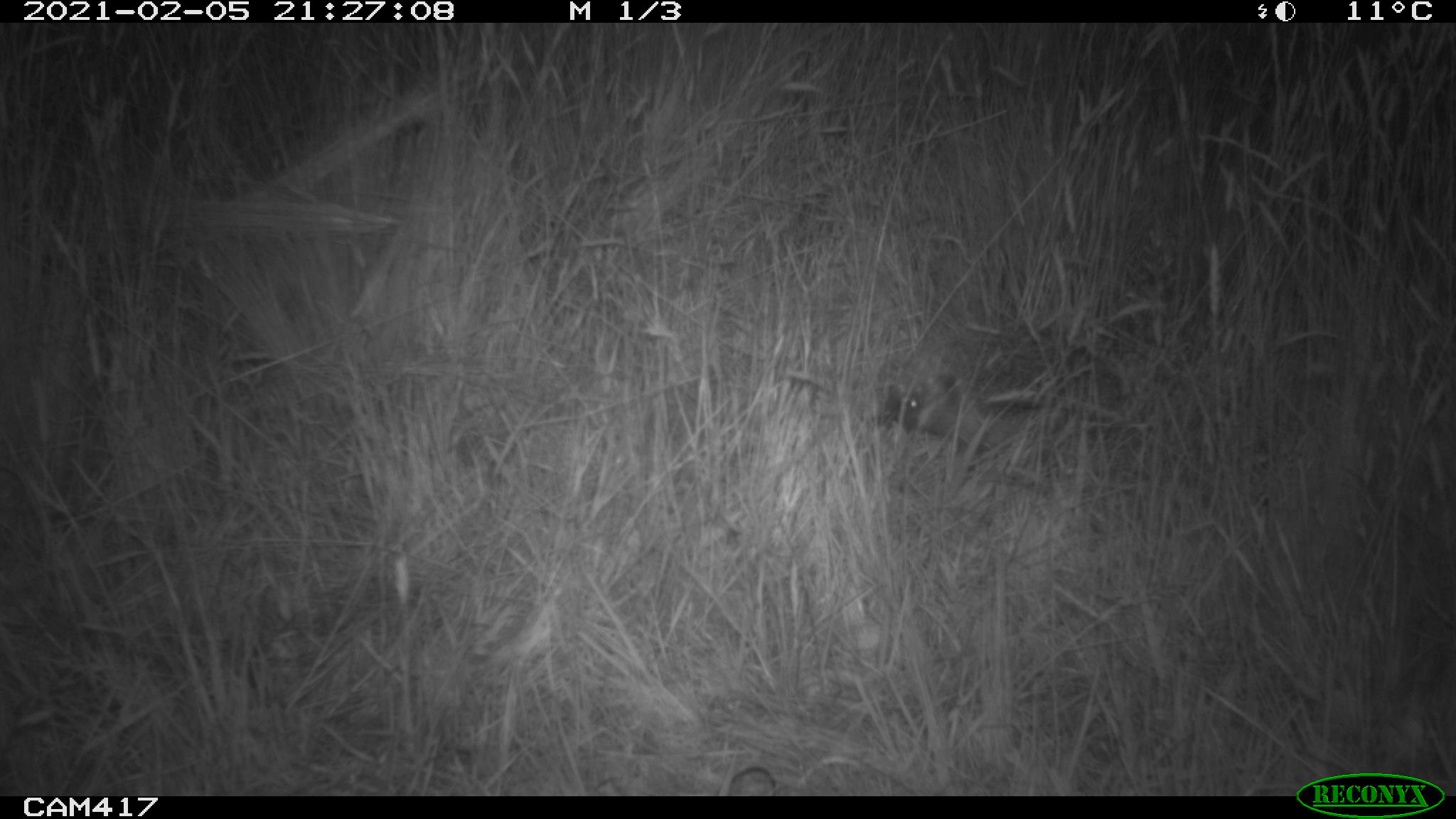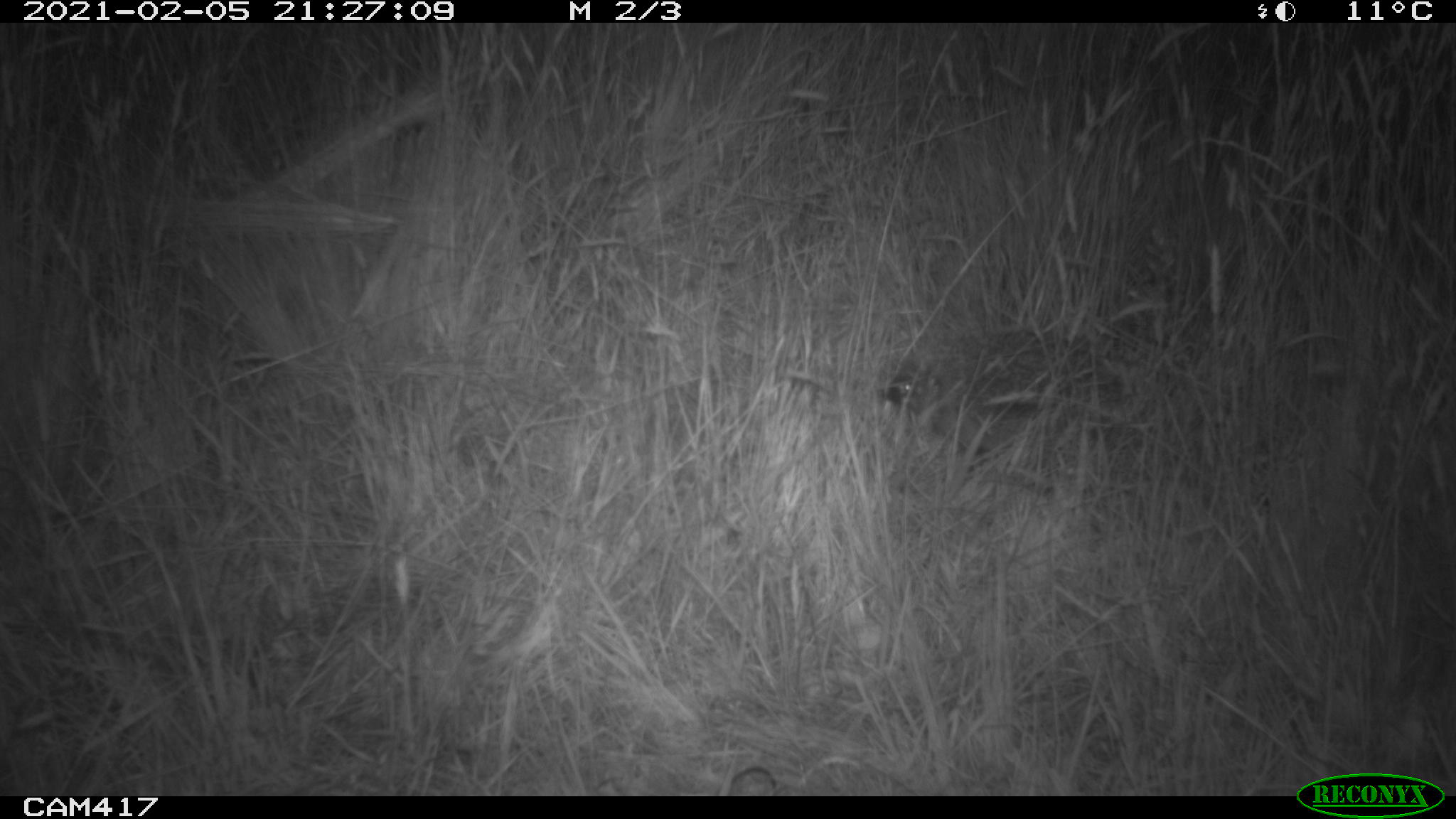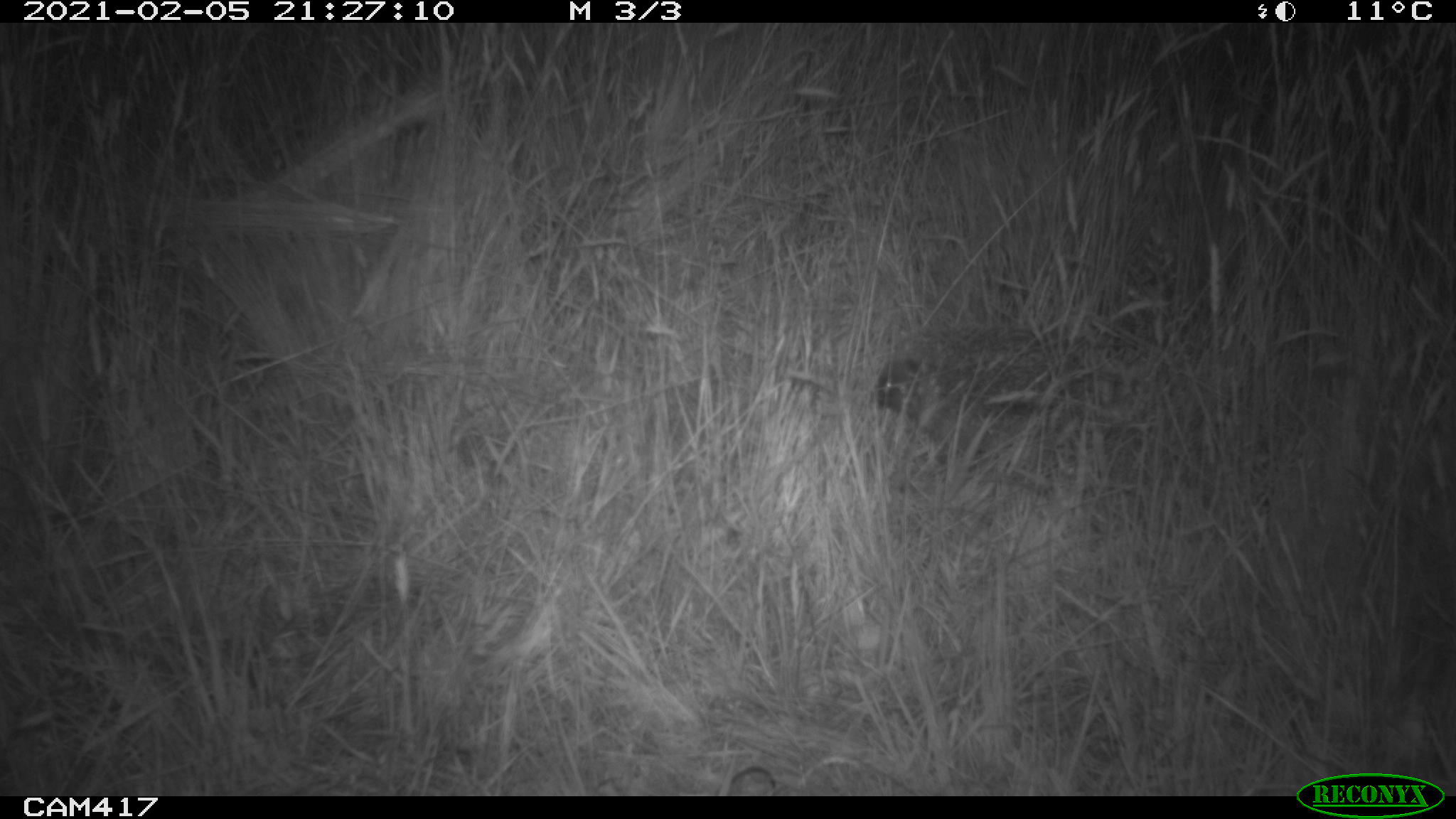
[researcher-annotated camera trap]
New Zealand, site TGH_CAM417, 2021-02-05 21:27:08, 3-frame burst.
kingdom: Animalia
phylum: Chordata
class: Mammalia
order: Eulipotyphla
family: Erinaceidae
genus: Erinaceus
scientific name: Erinaceus europaeus europaeus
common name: european hedgehog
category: hedgehog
Hedgehog (european hedgehog) (Erinaceus europaeus europaeus).